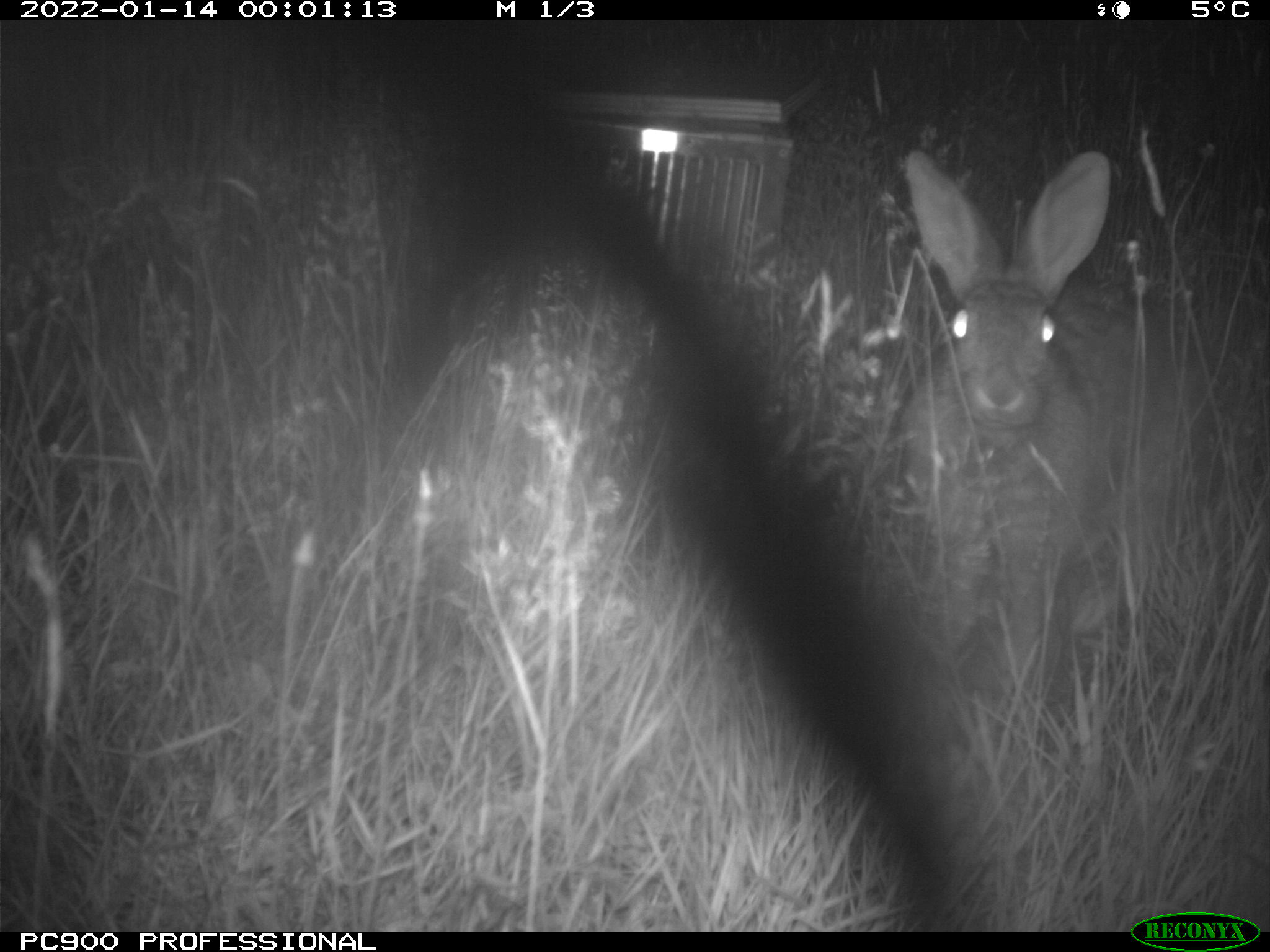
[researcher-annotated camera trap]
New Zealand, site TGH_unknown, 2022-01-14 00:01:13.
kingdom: Animalia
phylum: Chordata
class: Mammalia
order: Lagomorpha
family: Leporidae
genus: Oryctolagus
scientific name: Oryctolagus cuniculus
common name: european rabbit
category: rabbit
Rabbit (european rabbit) (Oryctolagus cuniculus).